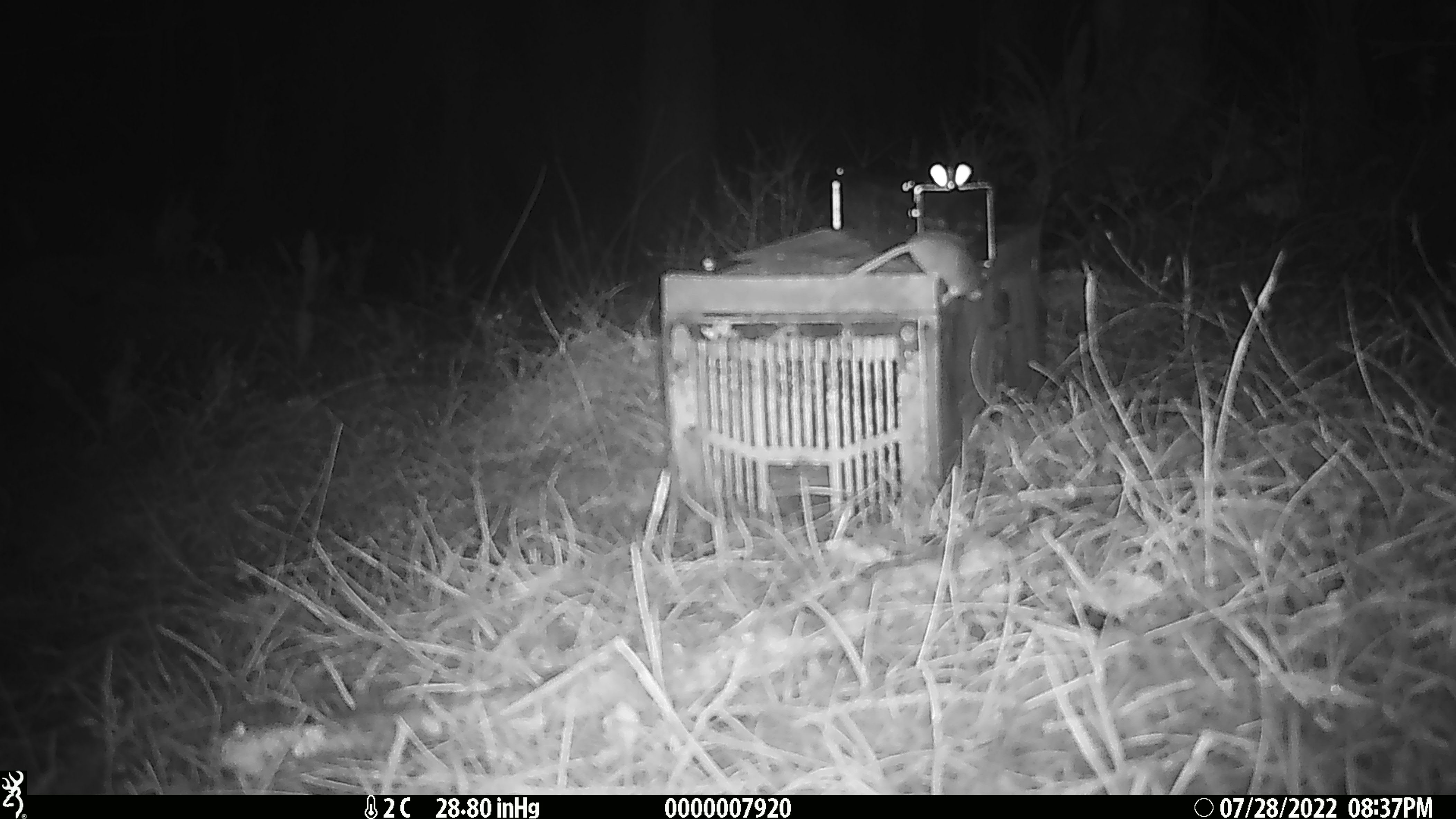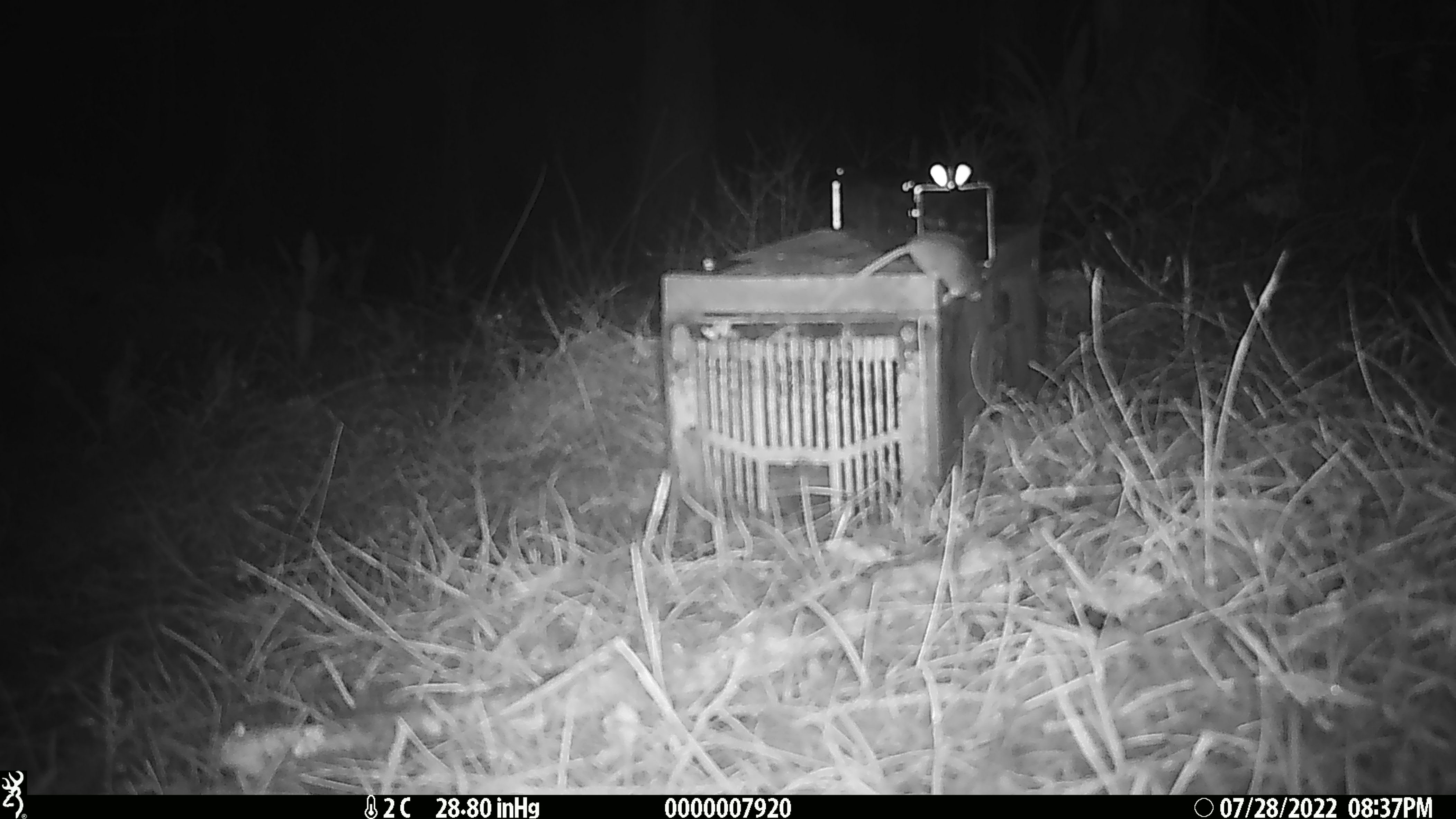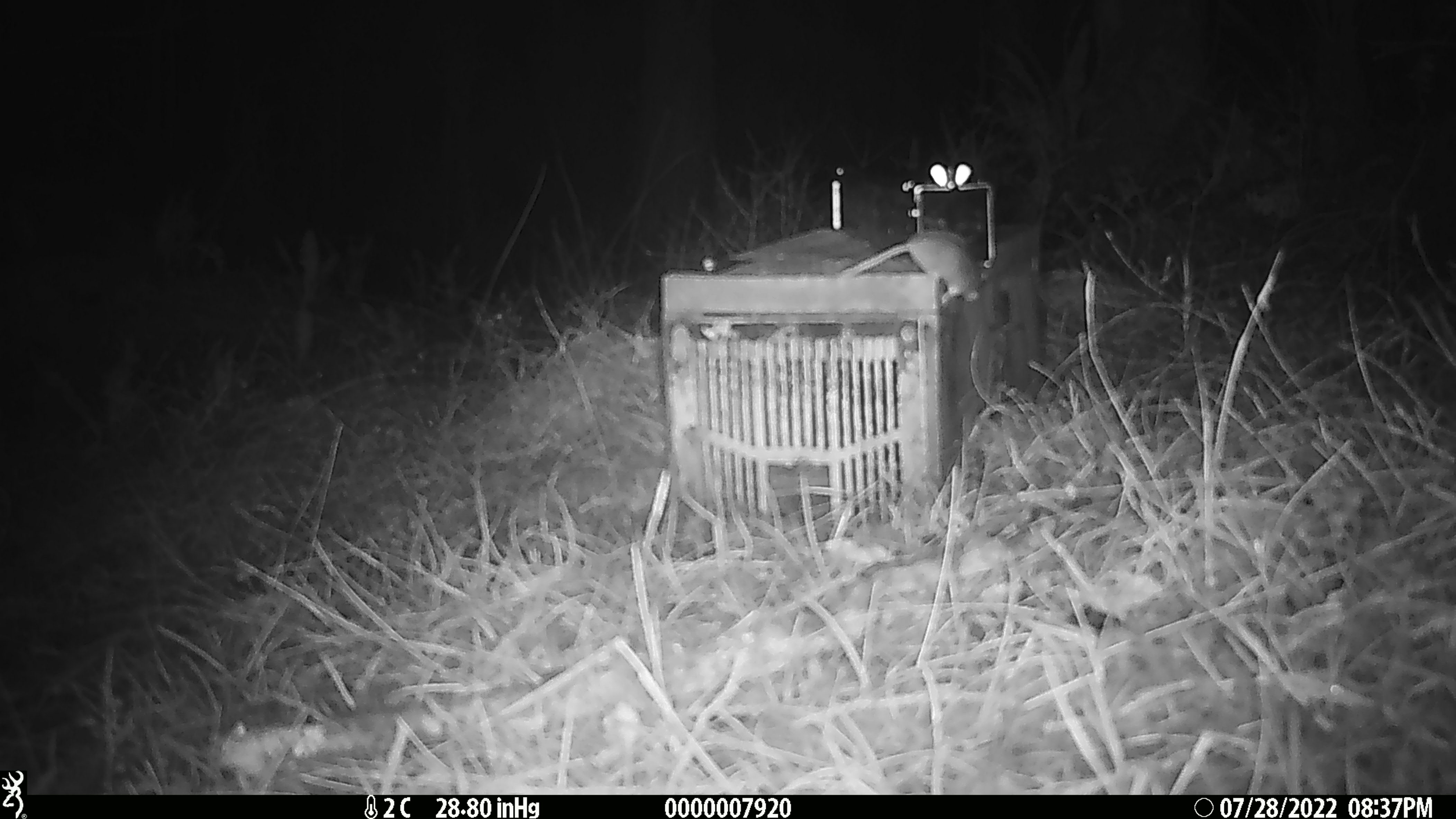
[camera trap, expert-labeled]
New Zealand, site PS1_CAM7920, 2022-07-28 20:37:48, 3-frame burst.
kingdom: Animalia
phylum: Chordata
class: Mammalia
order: Rodentia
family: Muridae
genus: Mus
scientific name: Mus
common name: mouse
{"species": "mouse (Mus)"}